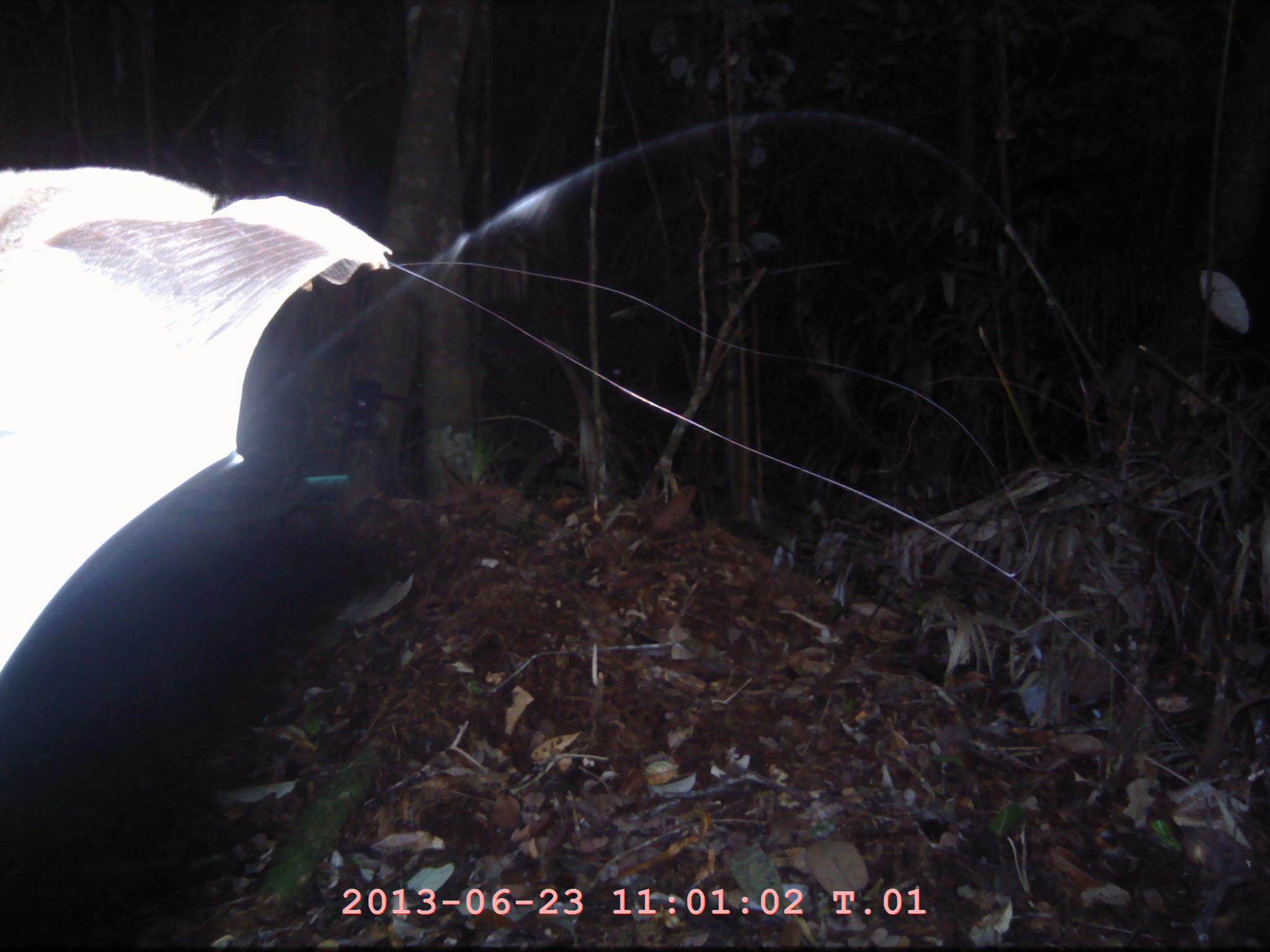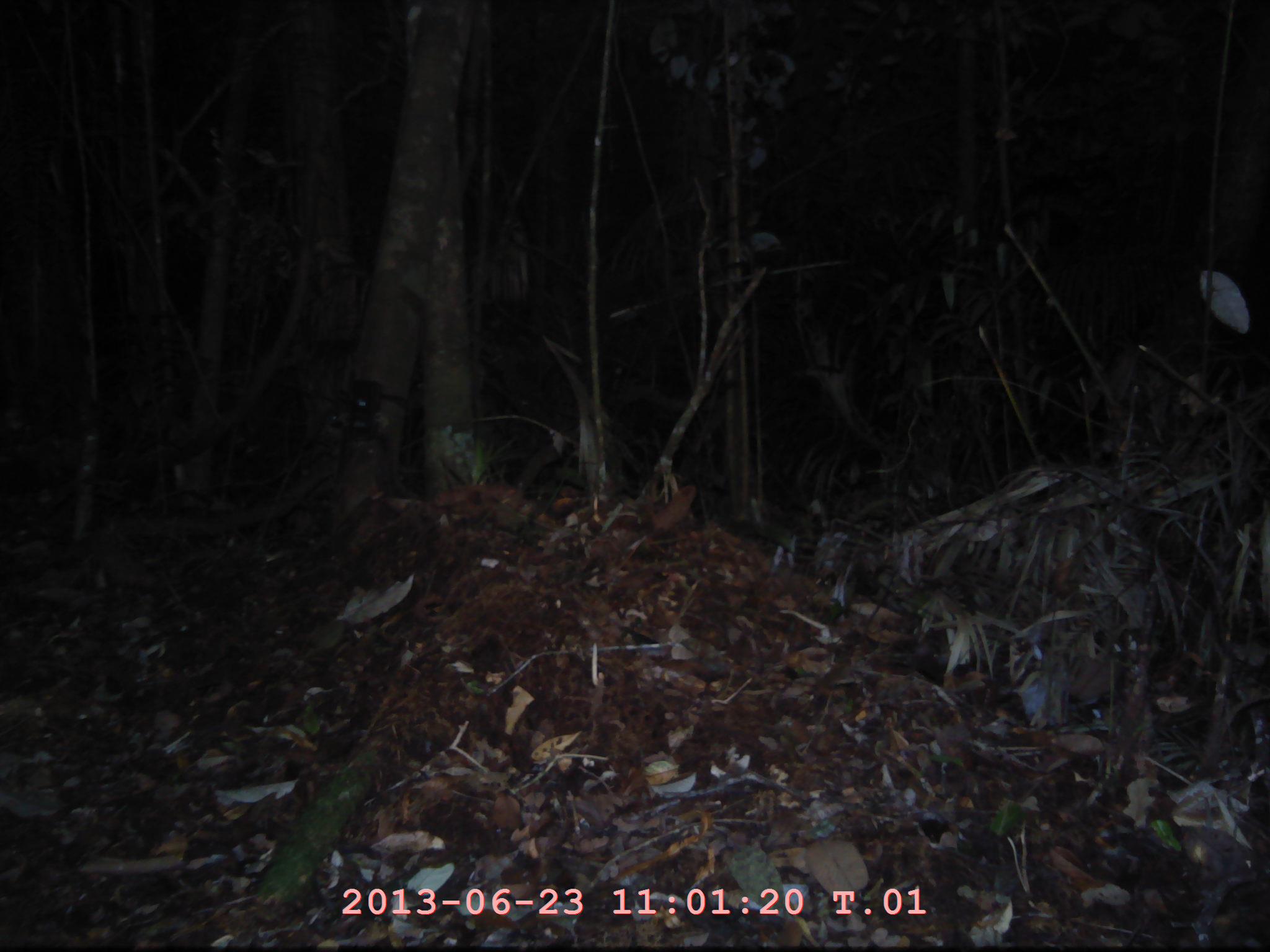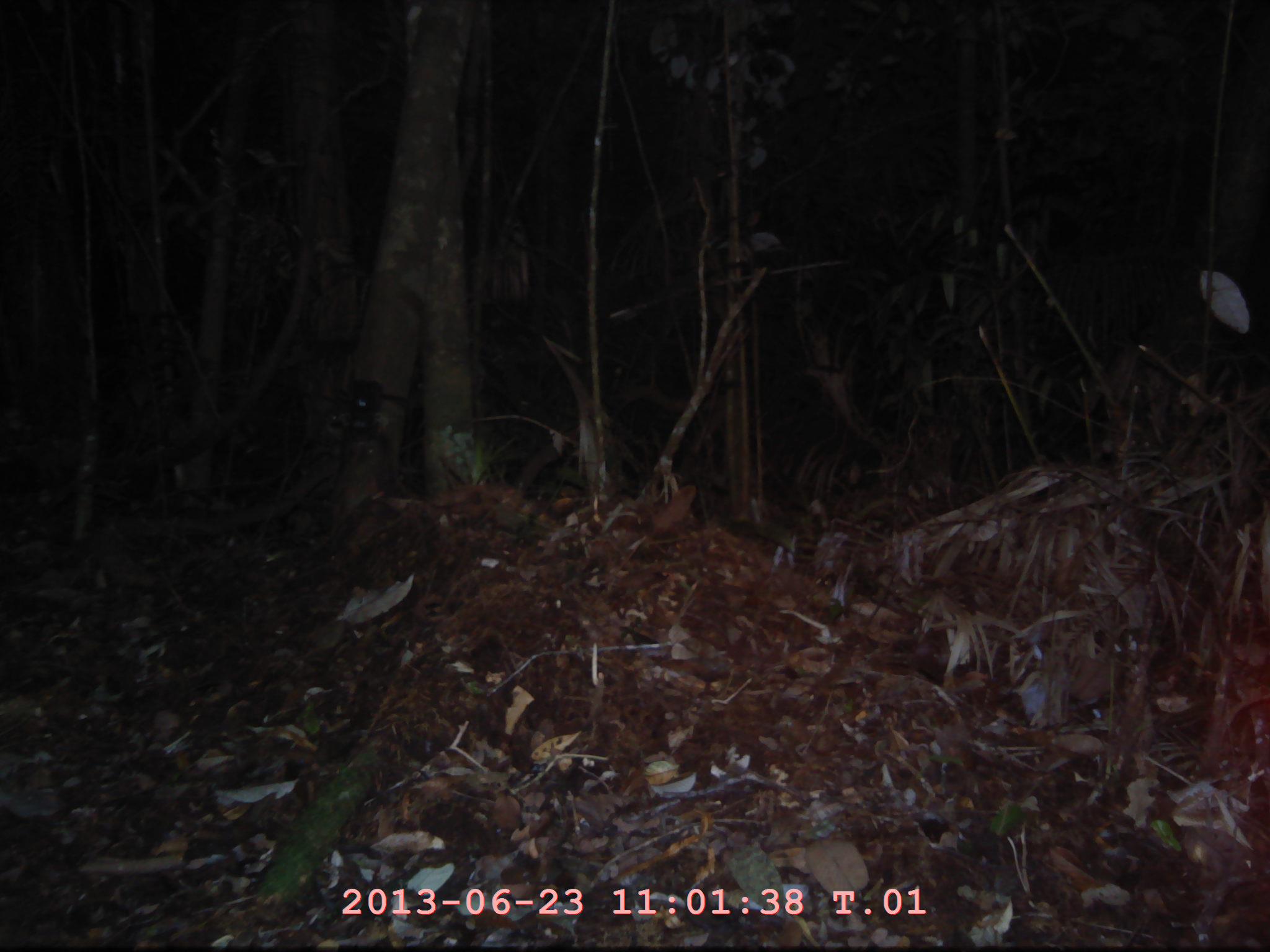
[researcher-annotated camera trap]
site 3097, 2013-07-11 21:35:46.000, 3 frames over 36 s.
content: unidentified animal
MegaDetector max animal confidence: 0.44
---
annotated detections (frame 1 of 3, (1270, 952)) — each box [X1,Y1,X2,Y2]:
unidentifiable: [0,163,390,691]